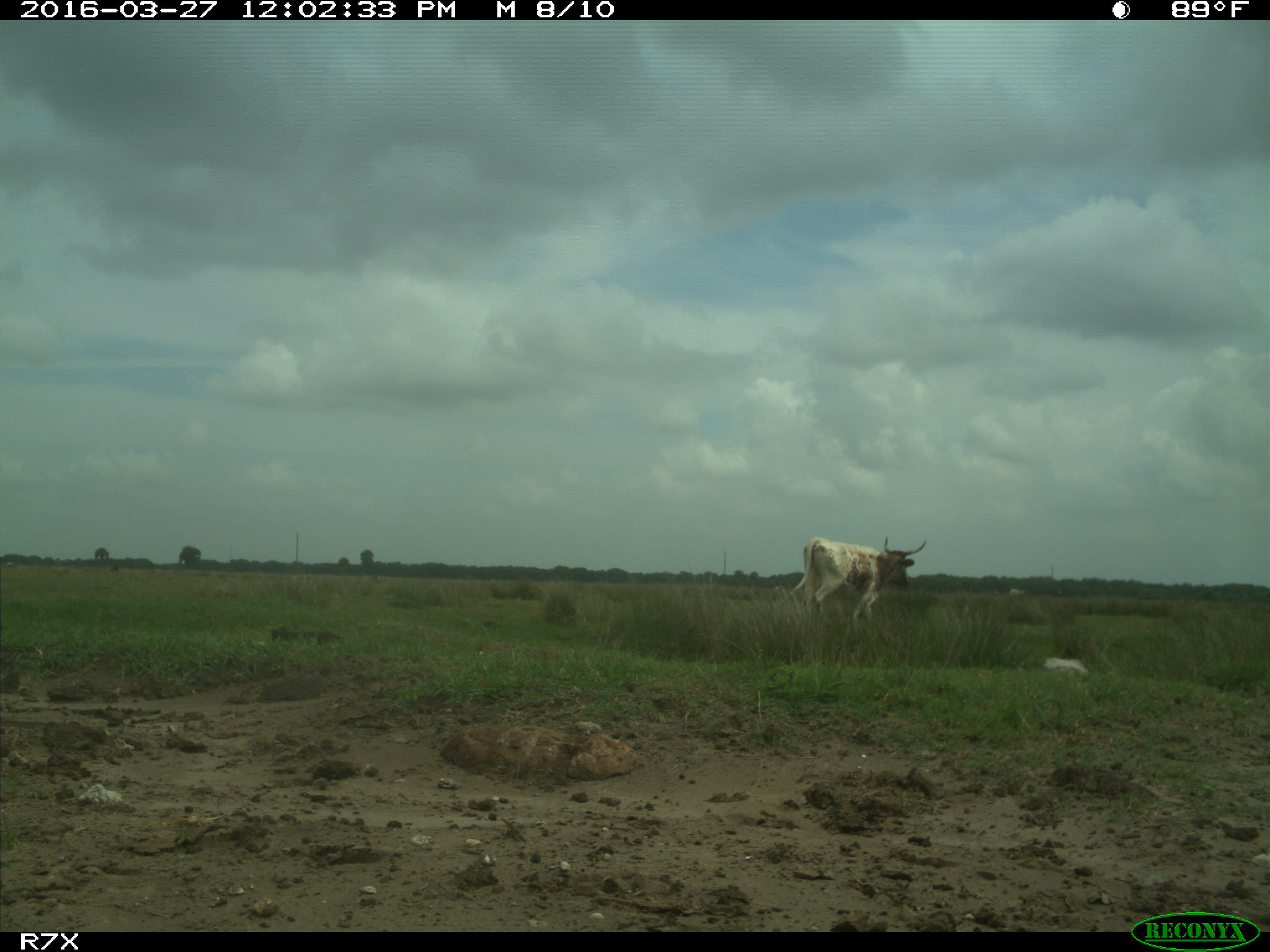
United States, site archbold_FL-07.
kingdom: Animalia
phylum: Chordata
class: Mammalia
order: Artiodactyla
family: Bovidae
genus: Bos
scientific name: Bos taurus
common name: domestic cow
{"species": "Bos taurus (domestic cow)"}